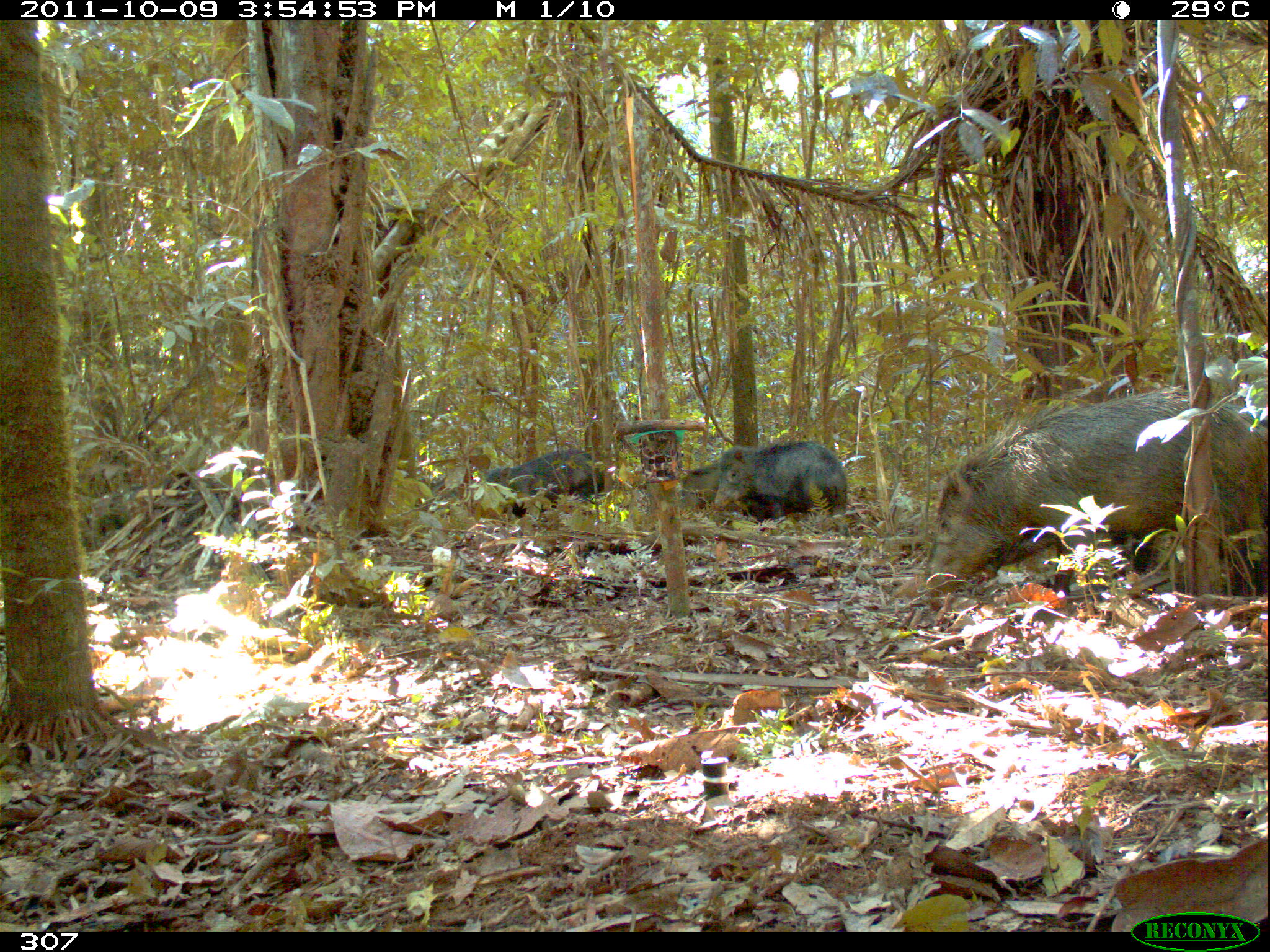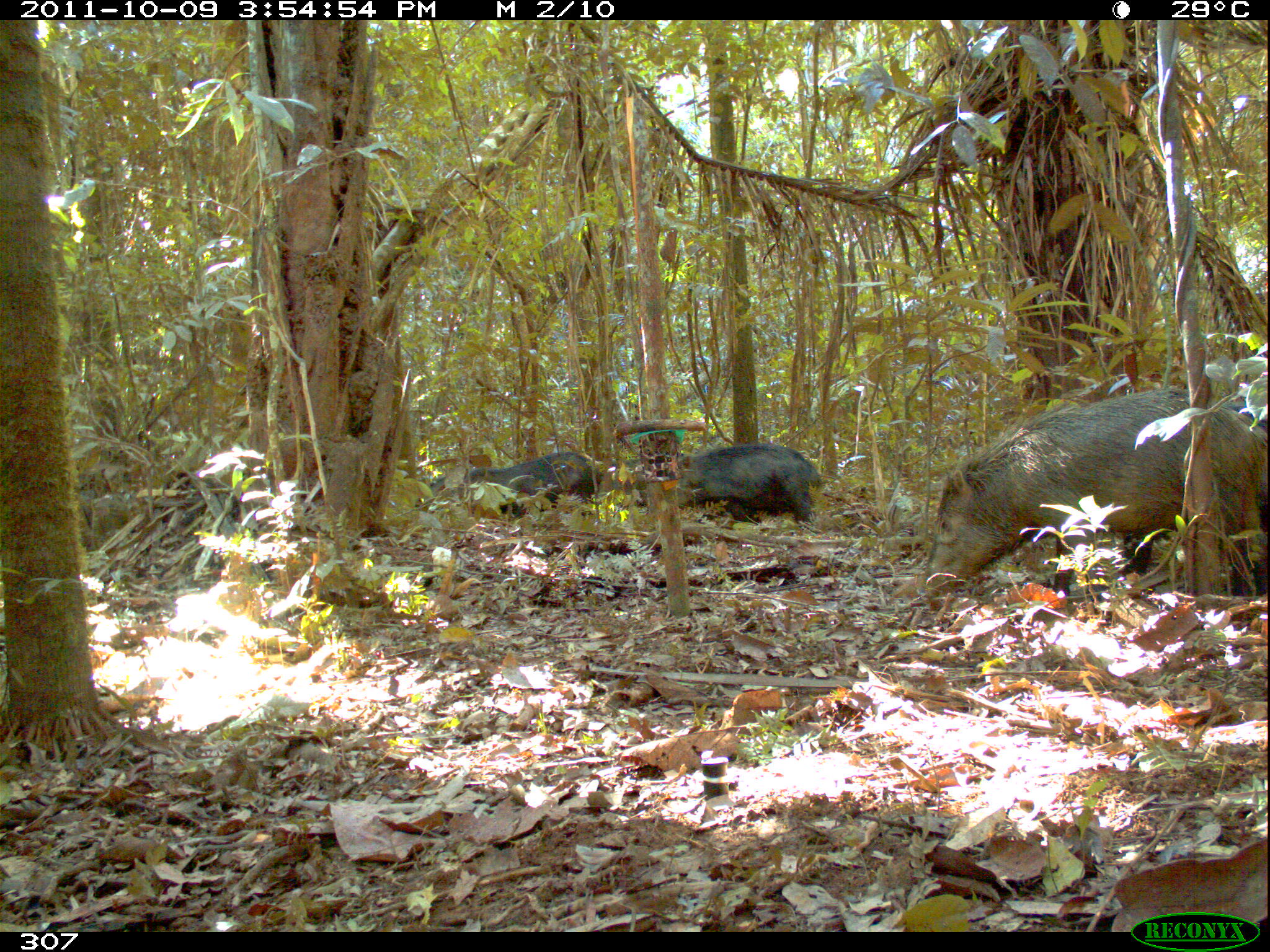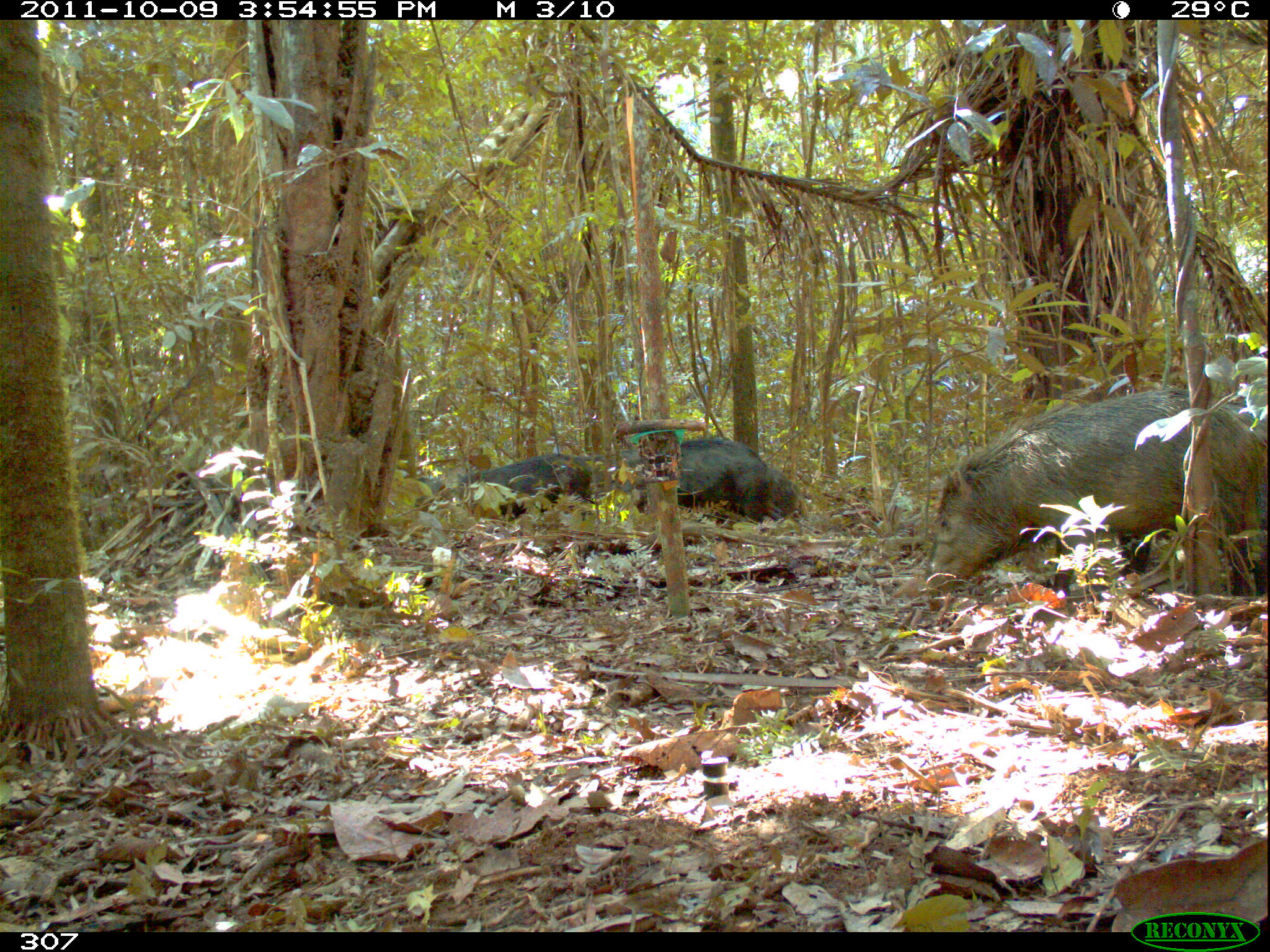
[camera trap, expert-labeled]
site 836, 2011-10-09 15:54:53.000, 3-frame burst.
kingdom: Animalia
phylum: Chordata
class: Mammalia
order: Artiodactyla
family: Tayassuidae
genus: Tayassu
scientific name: Tayassu pecari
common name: white-lipped peccary